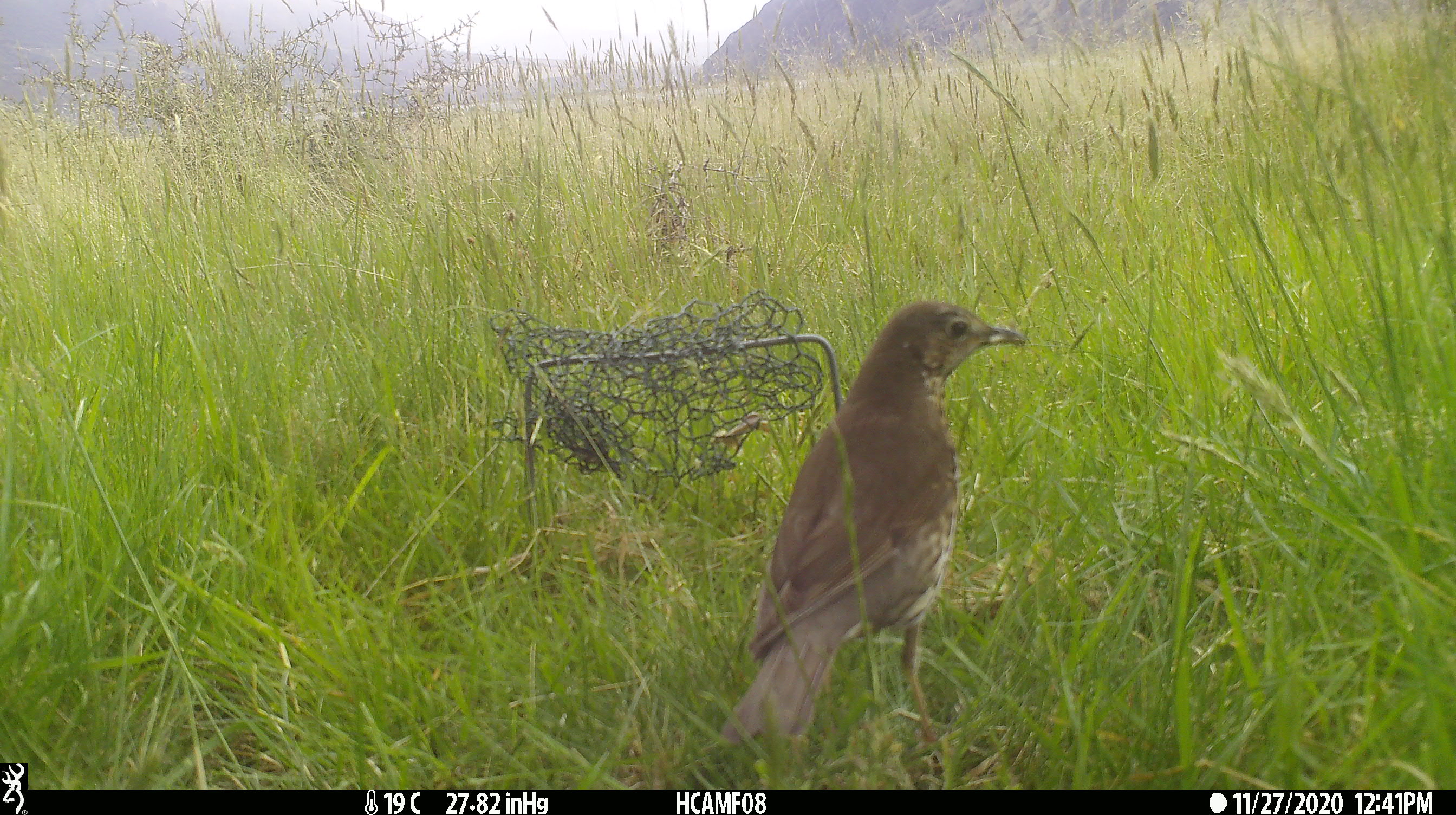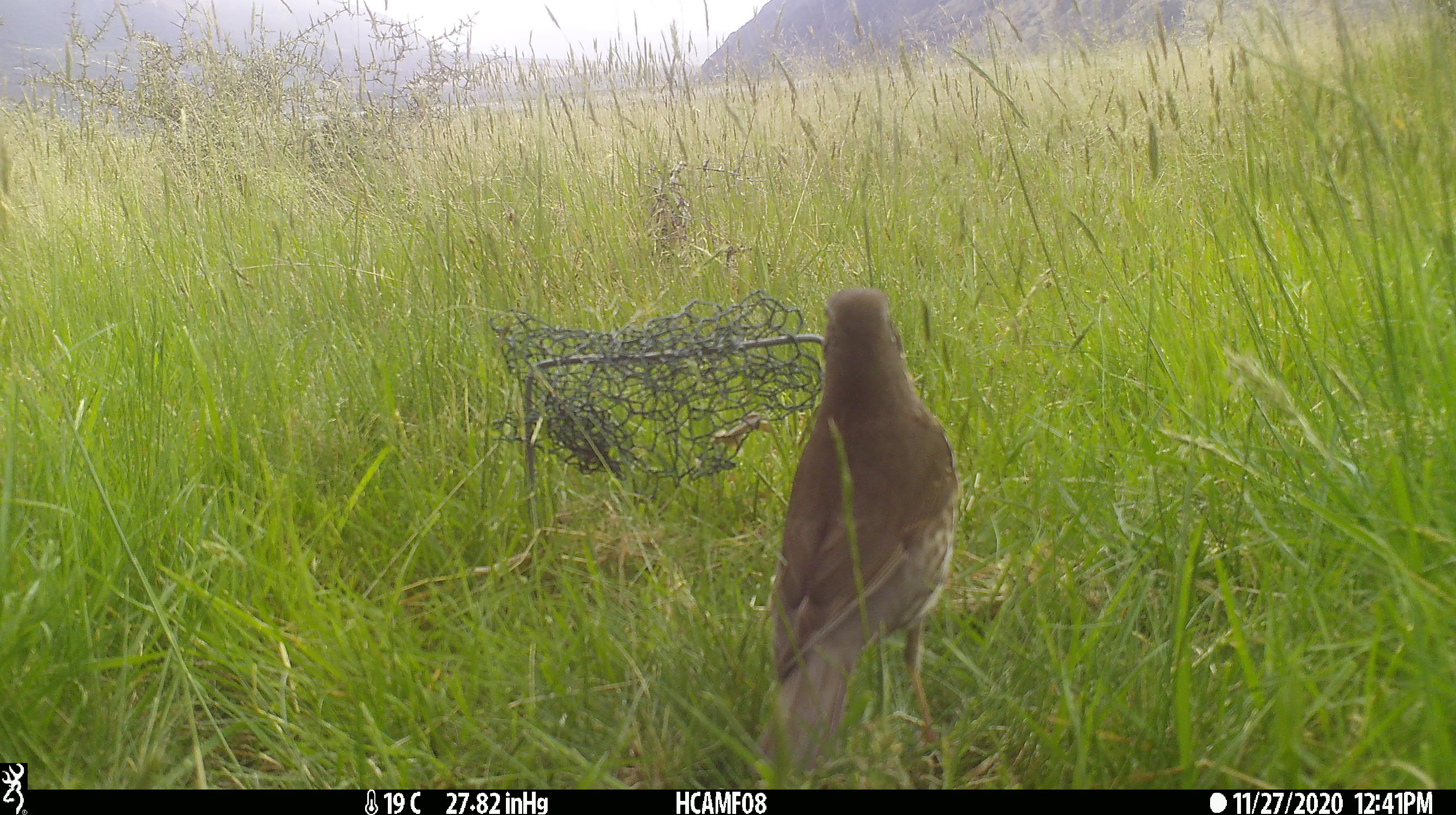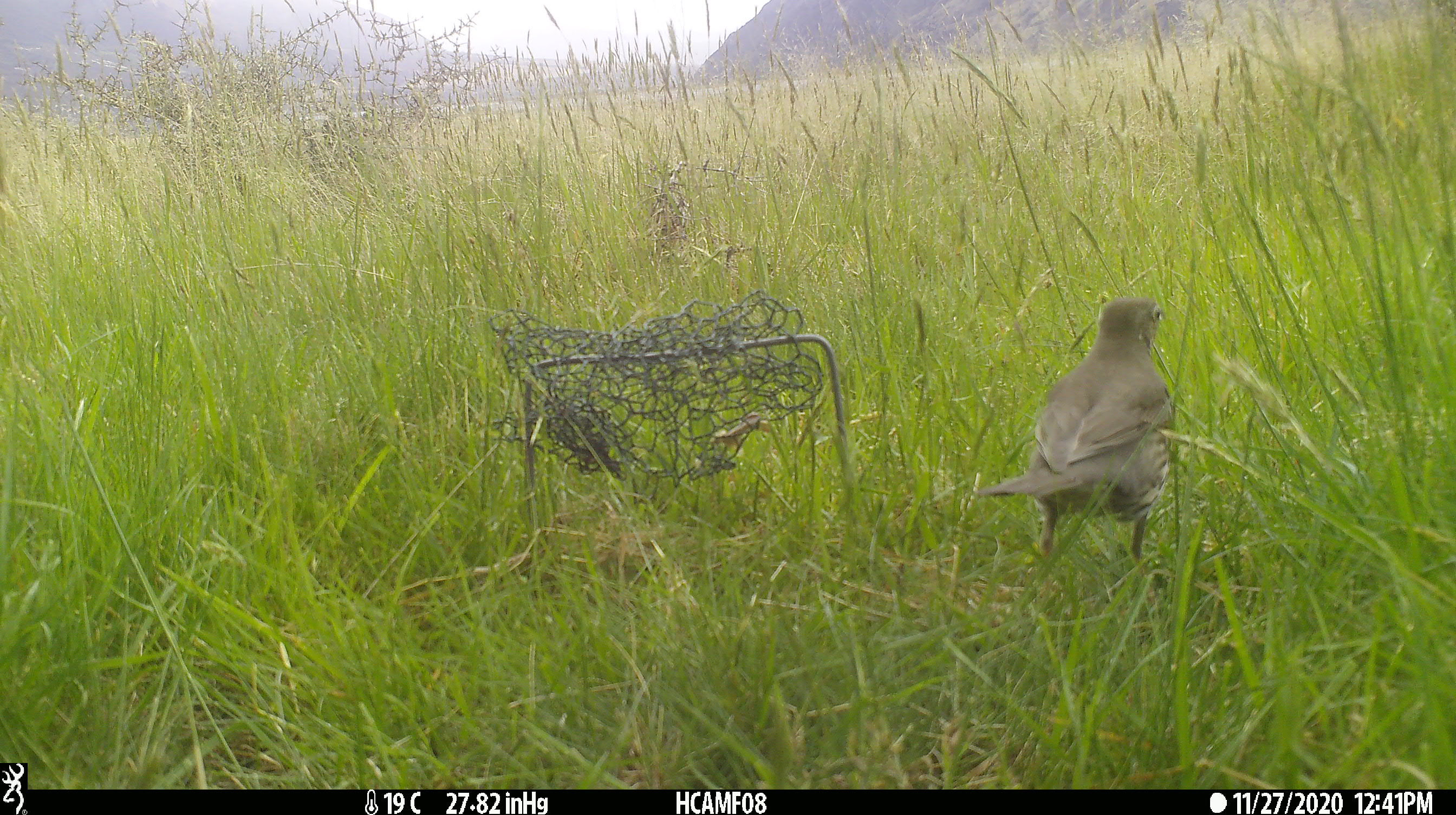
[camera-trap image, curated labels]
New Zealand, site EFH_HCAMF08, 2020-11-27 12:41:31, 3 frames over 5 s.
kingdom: Animalia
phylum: Chordata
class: Aves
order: Passeriformes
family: Turdidae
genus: Turdus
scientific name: Turdus philomelos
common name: song thrush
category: thrush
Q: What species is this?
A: Thrush (song thrush) (Turdus philomelos).